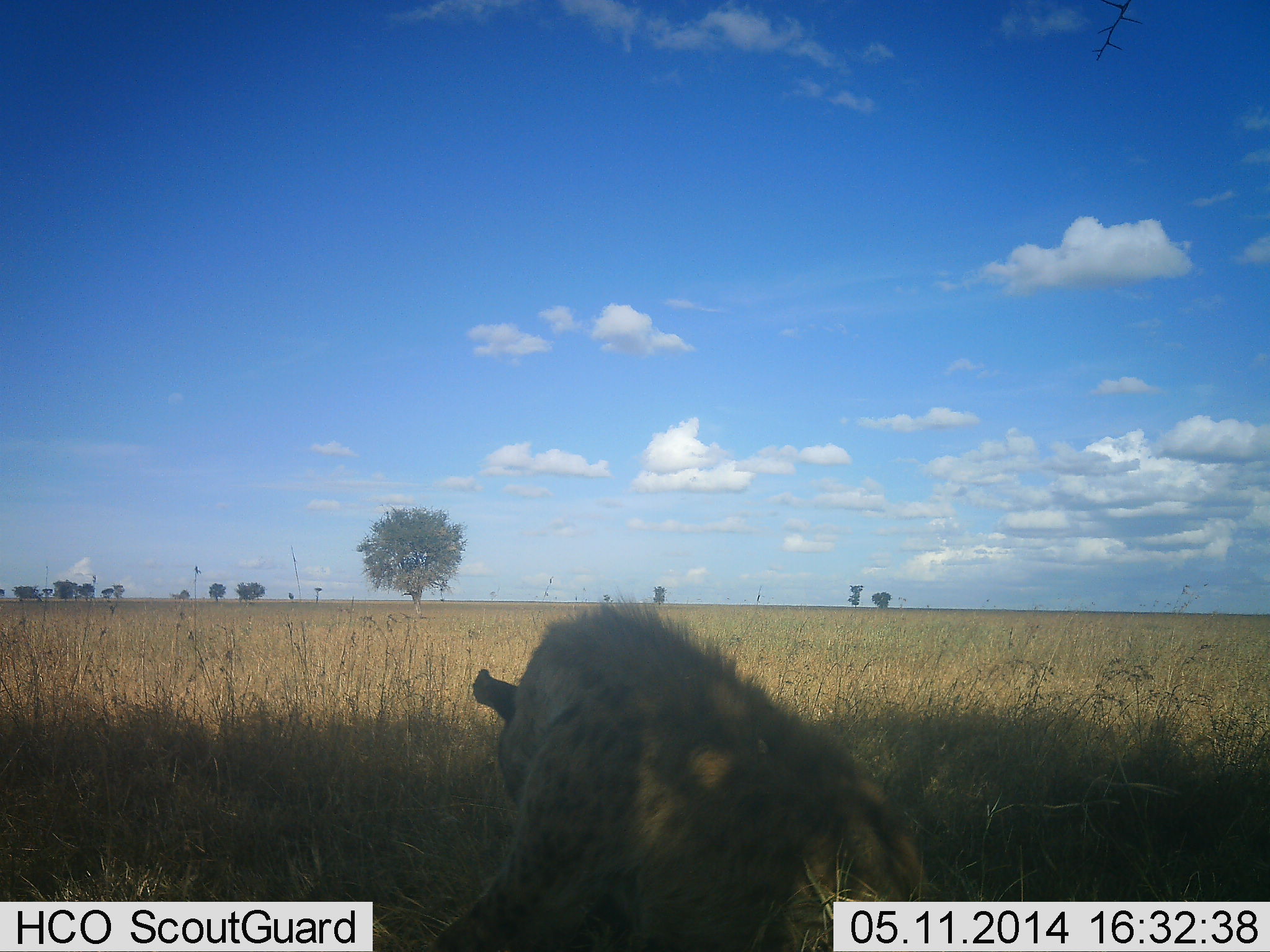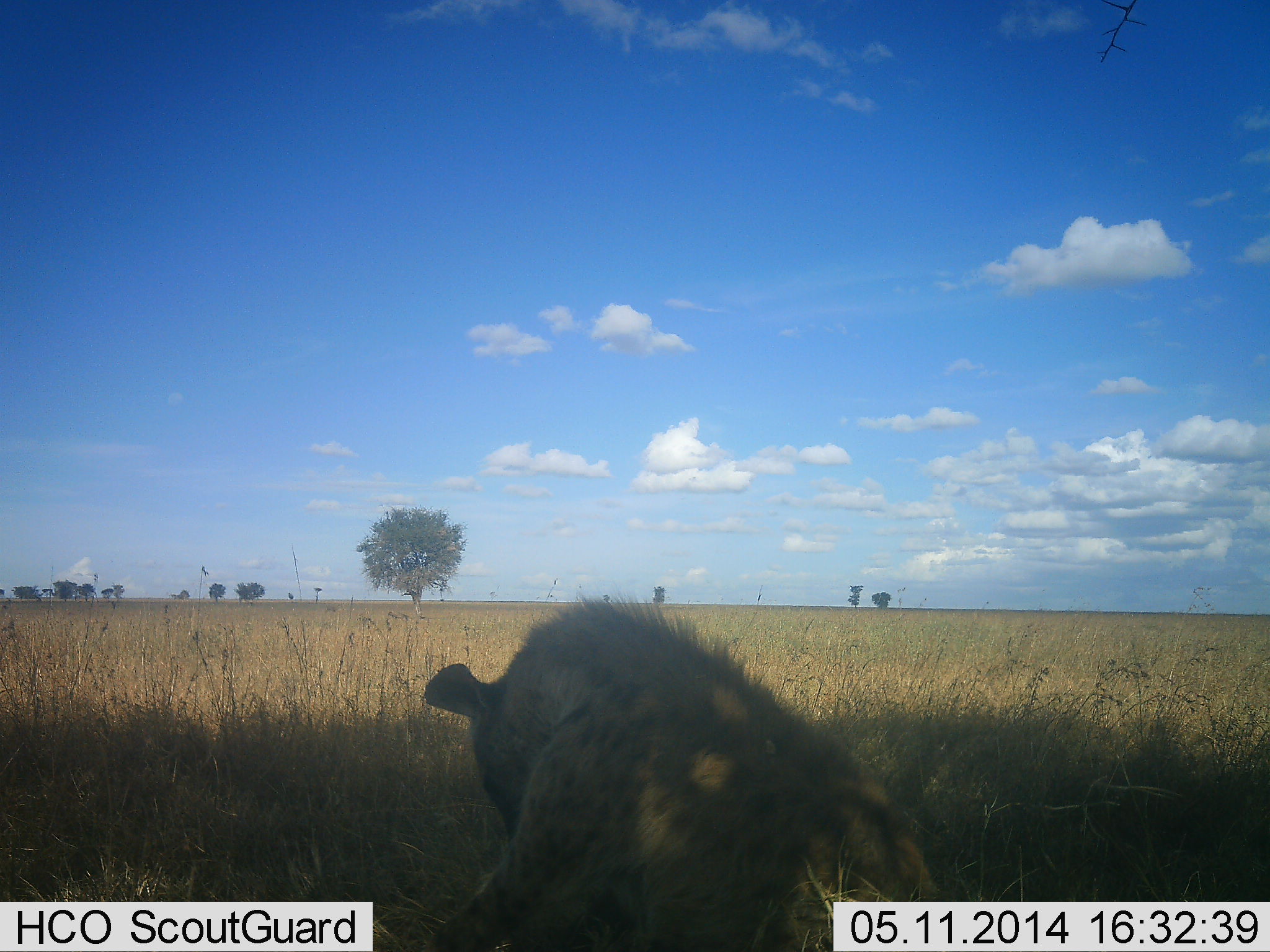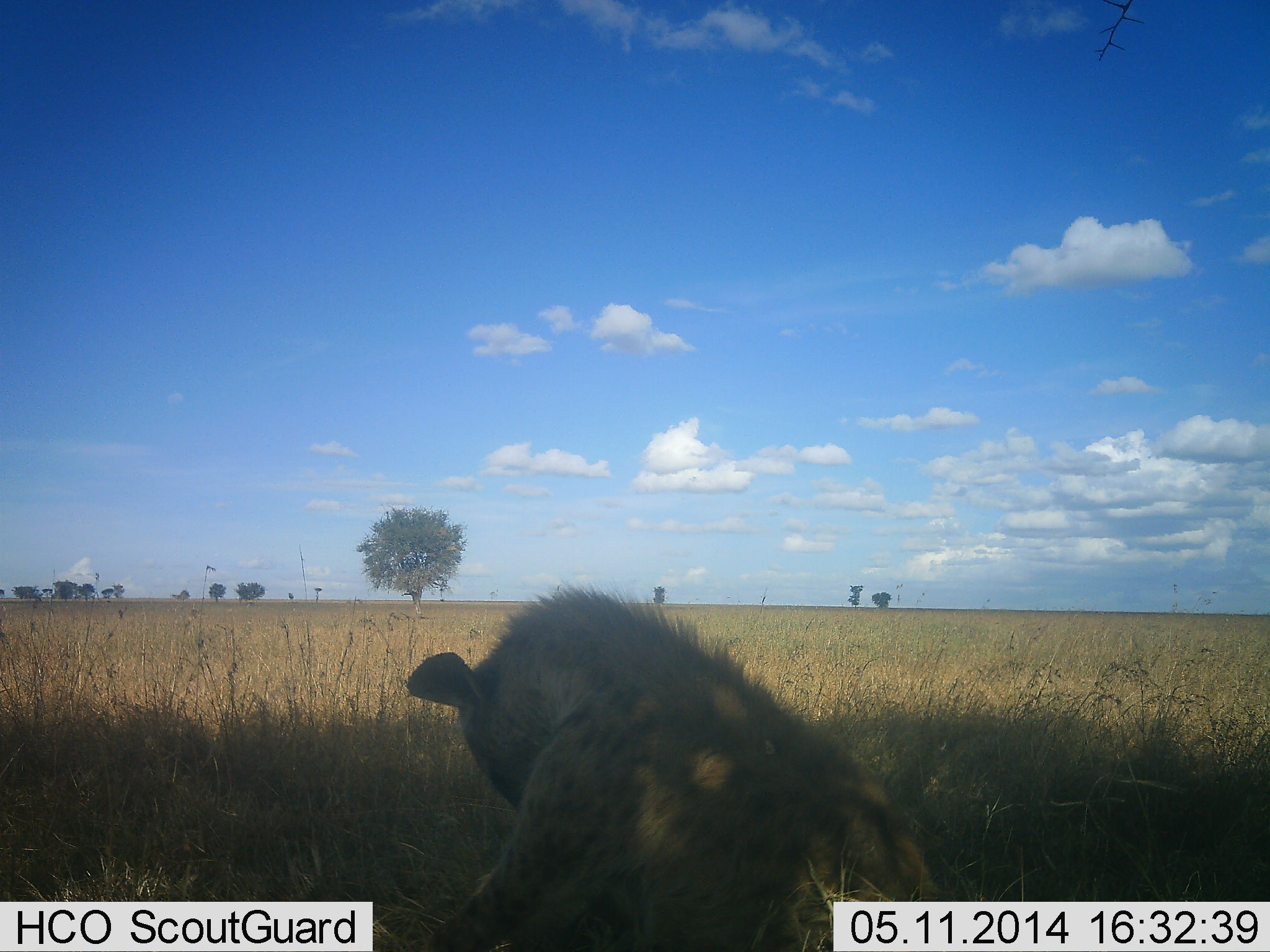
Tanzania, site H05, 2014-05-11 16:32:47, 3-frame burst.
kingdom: Animalia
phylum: Chordata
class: Mammalia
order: Carnivora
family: Hyaenidae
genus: Crocuta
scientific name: Crocuta crocuta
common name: spotted hyena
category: hyenaspotted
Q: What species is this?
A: Hyenaspotted (spotted hyena) (Crocuta crocuta).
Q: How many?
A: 1.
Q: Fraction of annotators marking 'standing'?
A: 20%.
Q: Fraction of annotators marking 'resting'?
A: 90%.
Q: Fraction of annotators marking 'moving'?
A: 0%.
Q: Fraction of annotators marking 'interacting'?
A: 0%.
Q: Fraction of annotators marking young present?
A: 0%.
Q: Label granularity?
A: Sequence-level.